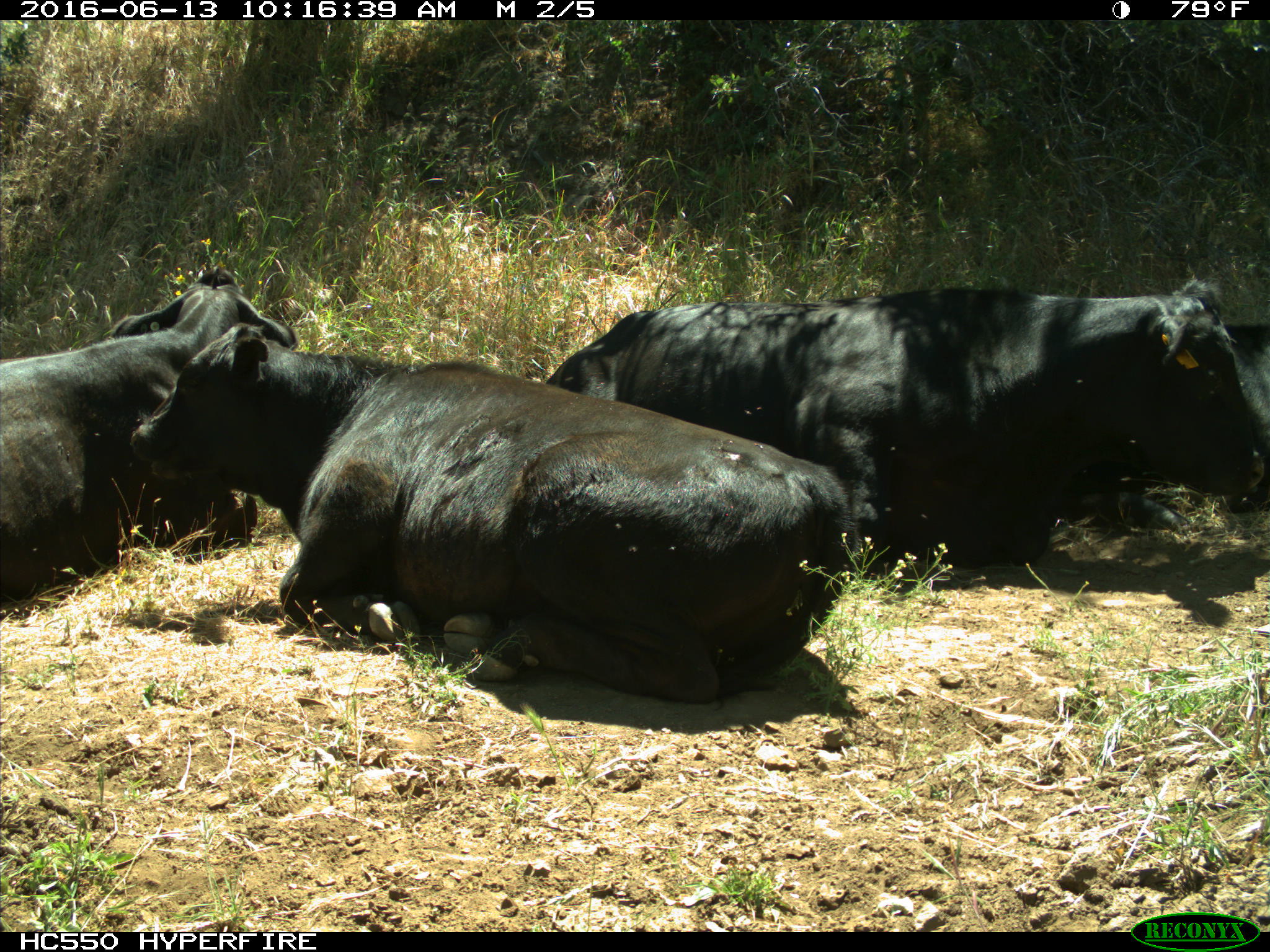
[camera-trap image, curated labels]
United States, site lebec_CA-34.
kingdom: Animalia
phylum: Chordata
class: Mammalia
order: Artiodactyla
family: Bovidae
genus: Bos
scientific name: Bos taurus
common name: domestic cow